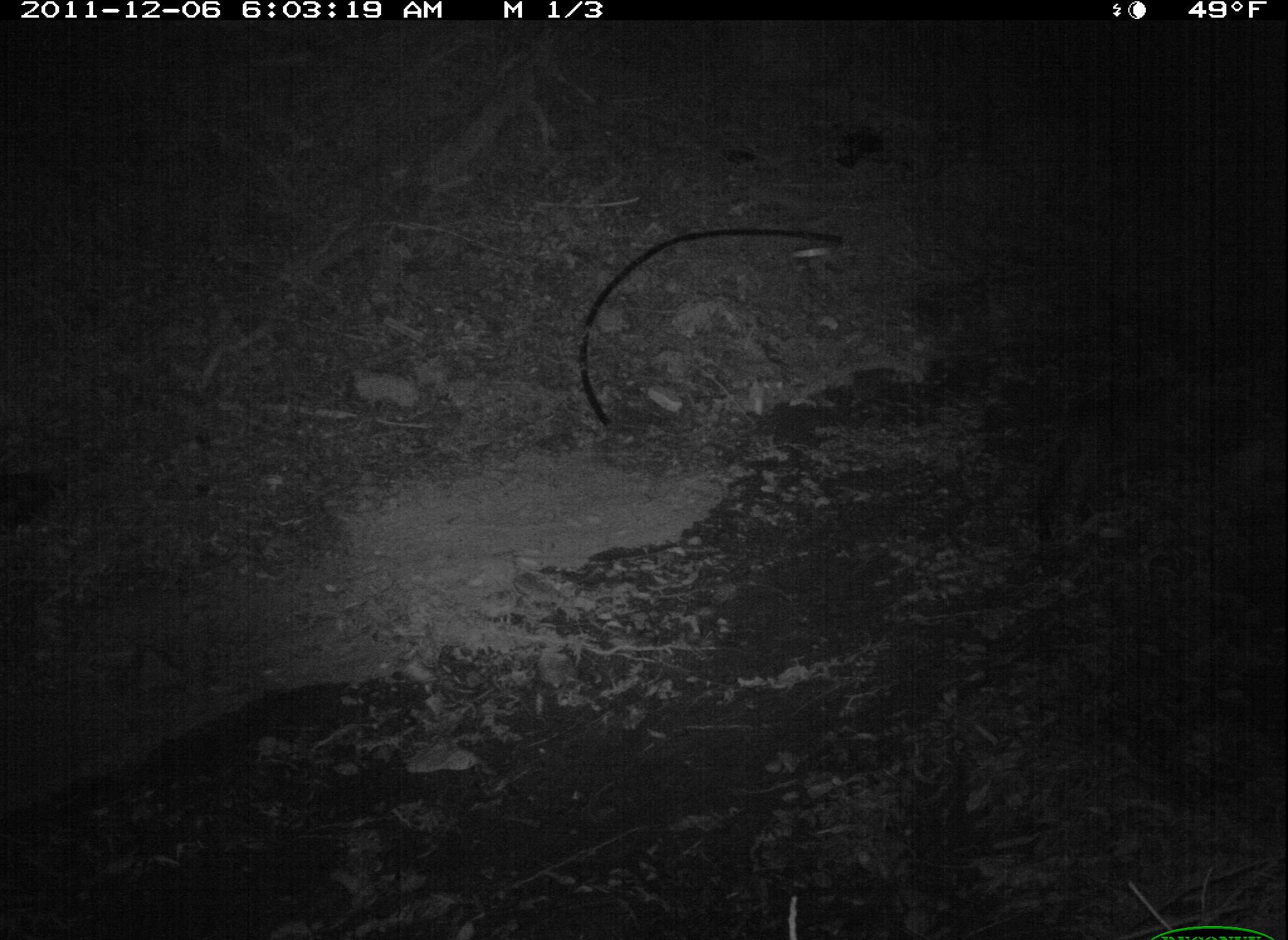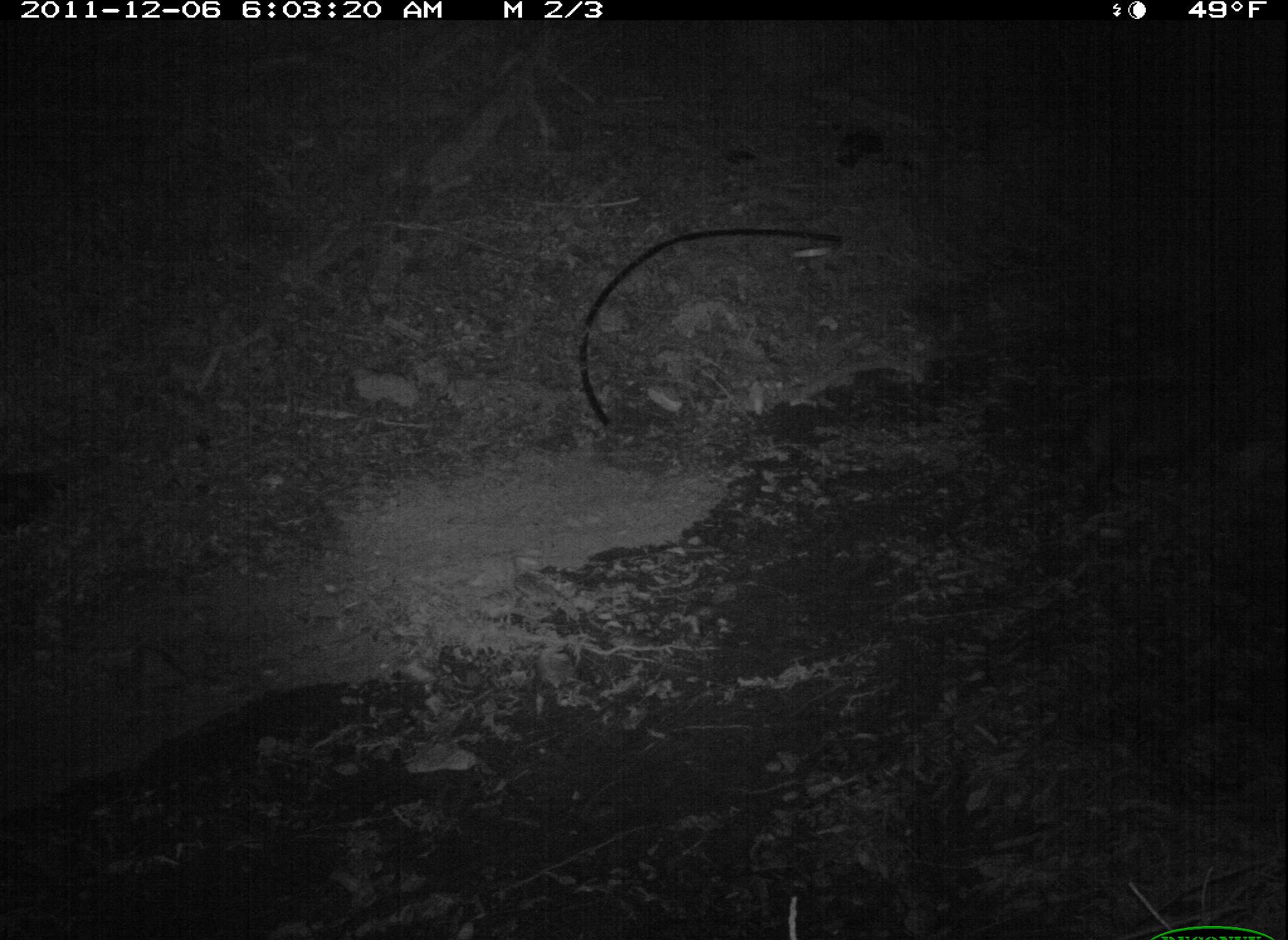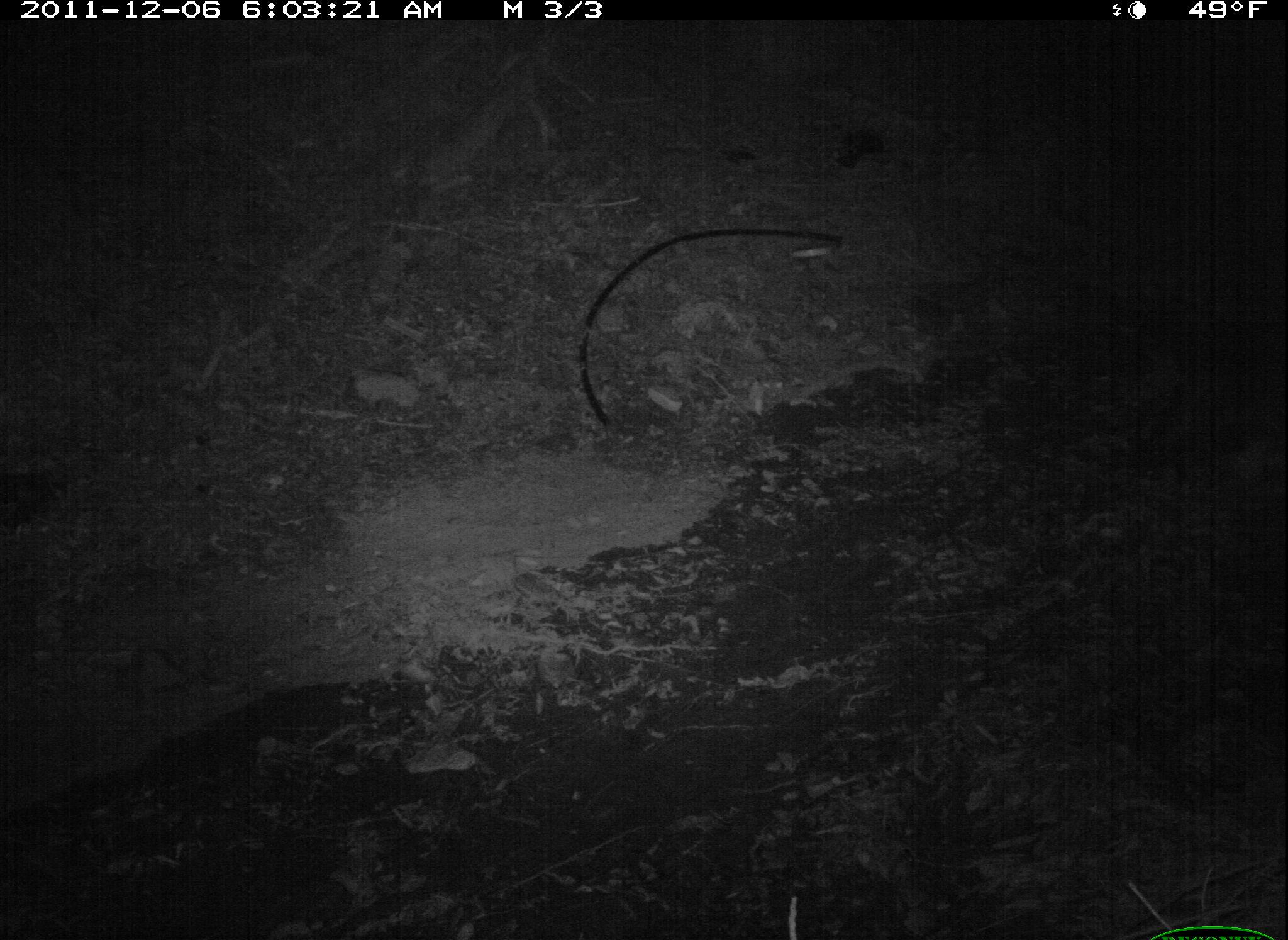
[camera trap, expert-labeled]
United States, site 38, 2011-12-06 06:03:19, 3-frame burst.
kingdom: Animalia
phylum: Chordata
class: Mammalia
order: Carnivora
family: Felidae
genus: Felis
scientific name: Felis catus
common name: cat